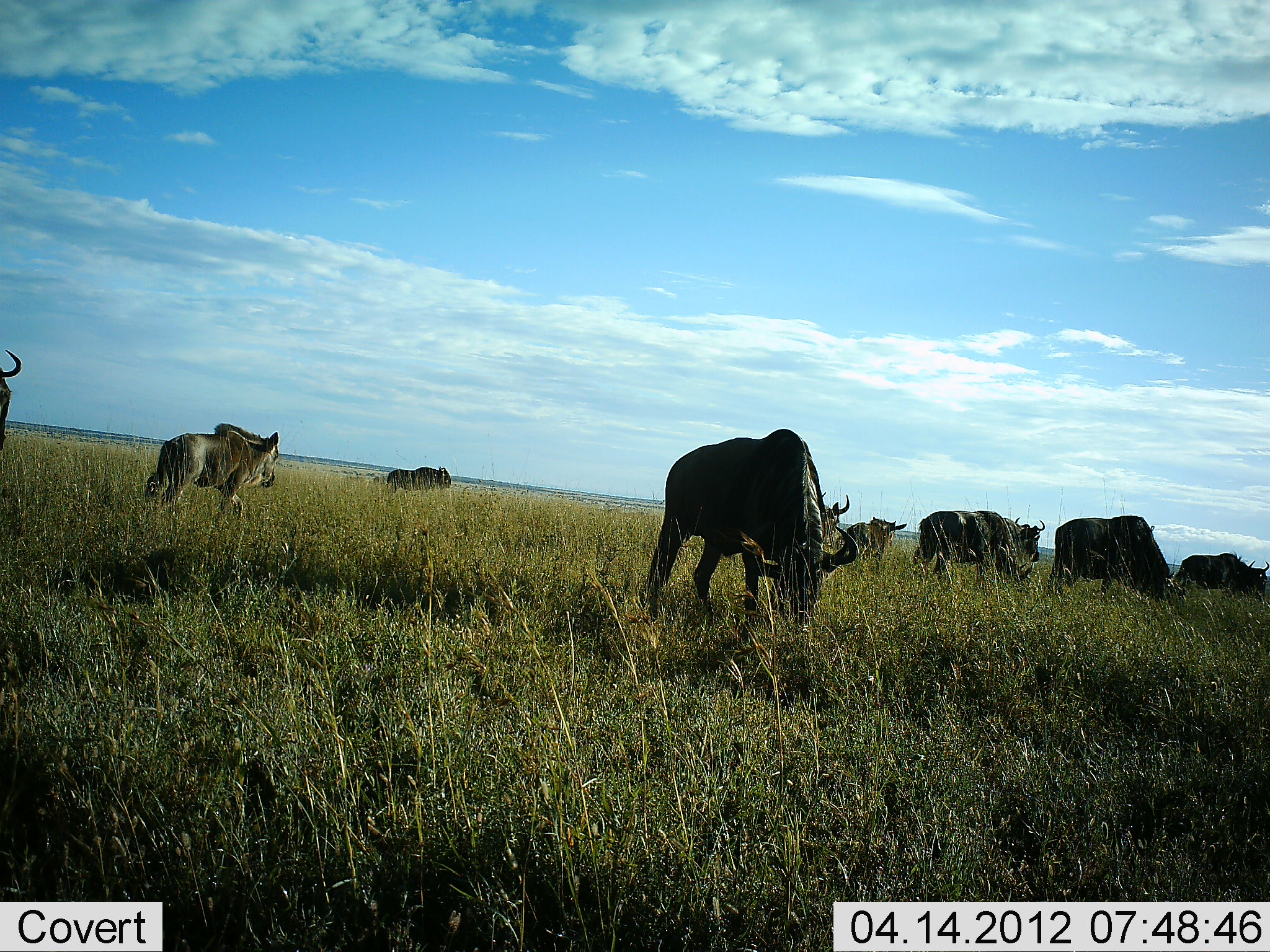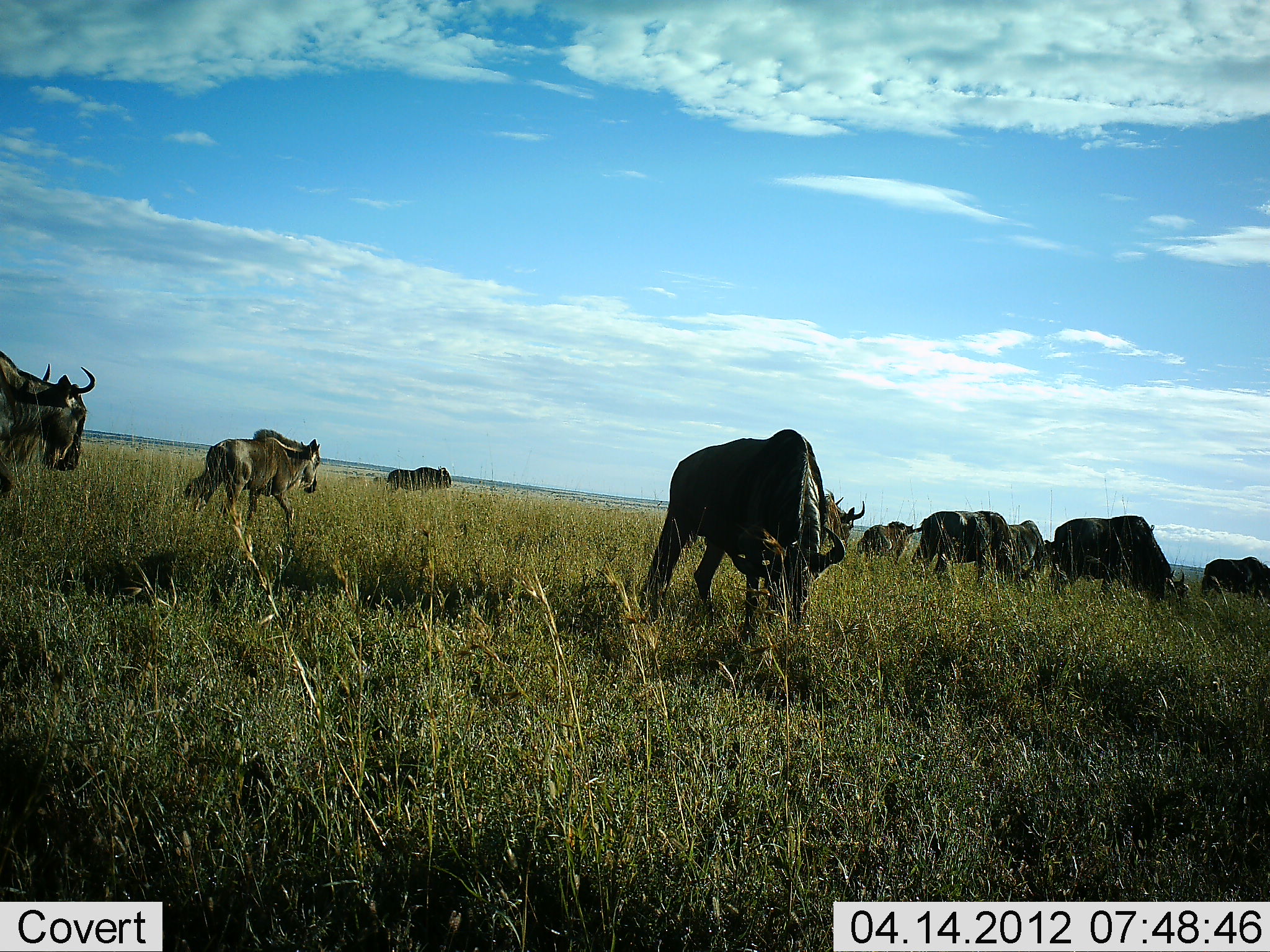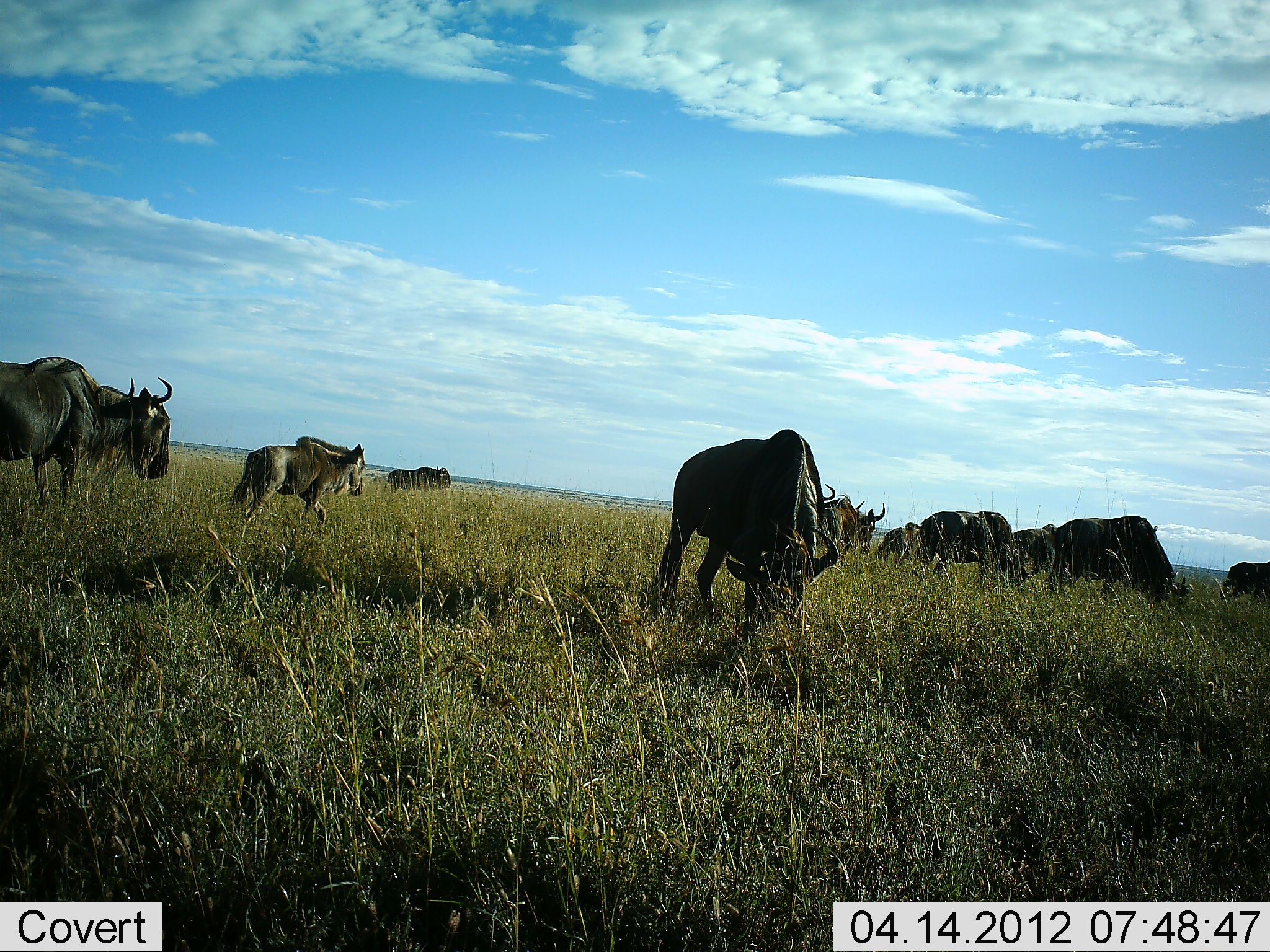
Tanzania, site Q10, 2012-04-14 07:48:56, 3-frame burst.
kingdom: Animalia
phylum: Chordata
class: Mammalia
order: Artiodactyla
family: Bovidae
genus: Connochaetes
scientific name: Connochaetes taurinus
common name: blue wildebeest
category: wildebeest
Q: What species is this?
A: Wildebeest (blue wildebeest) (Connochaetes taurinus).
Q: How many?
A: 10.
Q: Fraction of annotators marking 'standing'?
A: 37%.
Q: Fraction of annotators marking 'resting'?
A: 4%.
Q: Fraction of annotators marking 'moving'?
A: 78%.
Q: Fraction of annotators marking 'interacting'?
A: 0%.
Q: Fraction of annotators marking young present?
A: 26%.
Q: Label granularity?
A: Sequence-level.